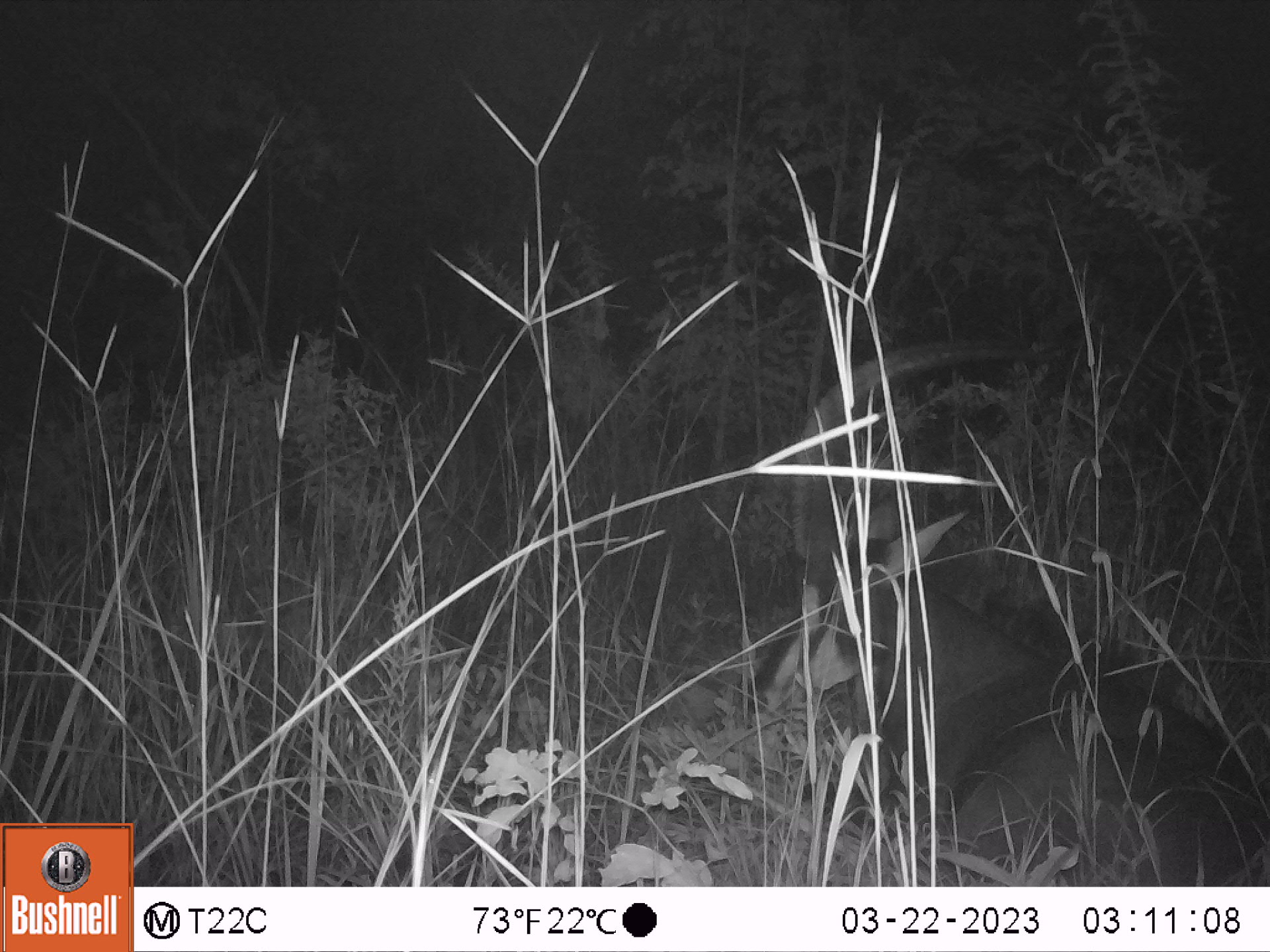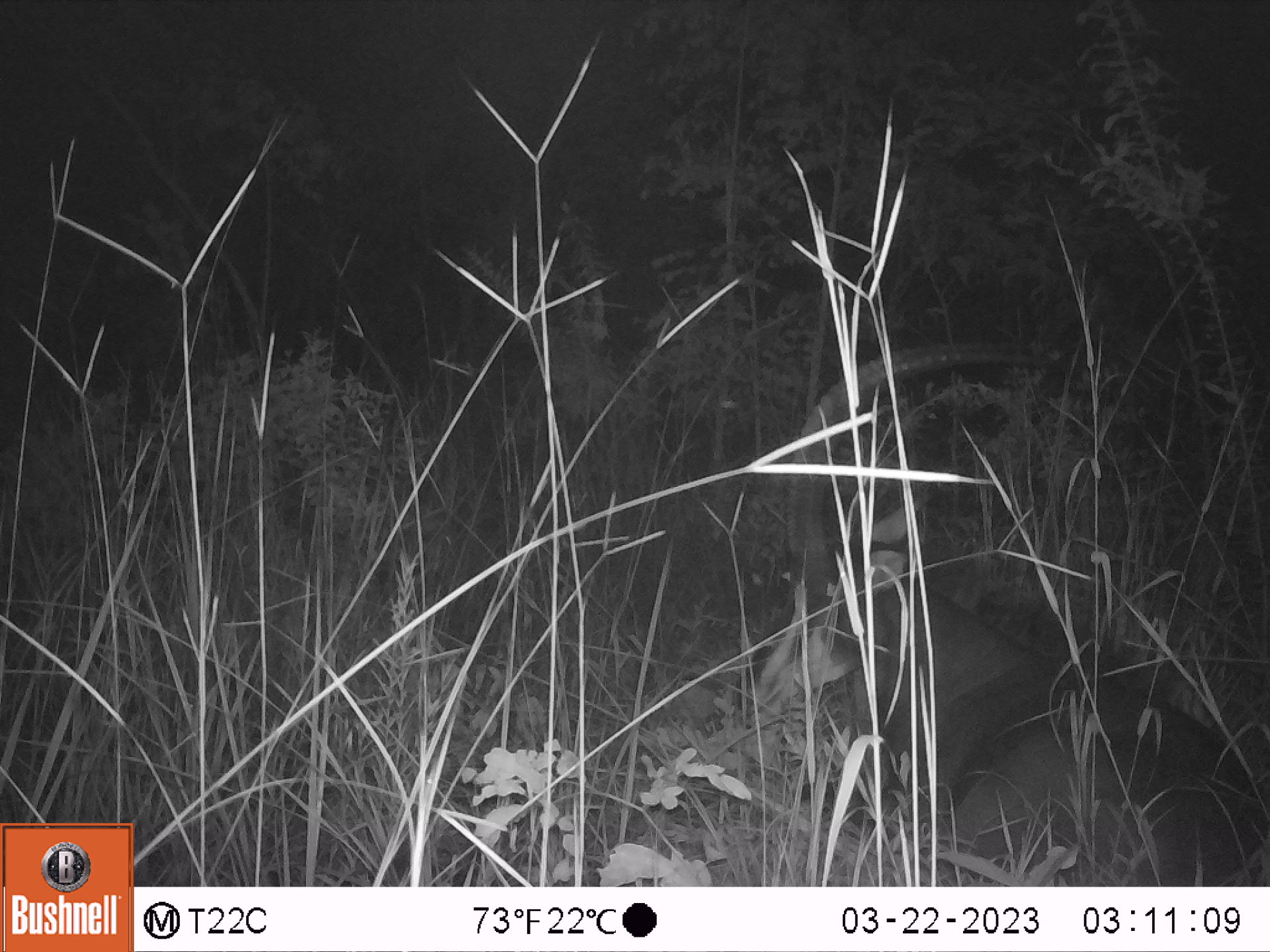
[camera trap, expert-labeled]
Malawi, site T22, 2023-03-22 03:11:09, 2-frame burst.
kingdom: Animalia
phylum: Chordata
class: Mammalia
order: Artiodactyla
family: Bovidae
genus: Hippotragus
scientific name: Hippotragus niger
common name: sable antelope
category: sable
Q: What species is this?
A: Sable (sable antelope) (Hippotragus niger).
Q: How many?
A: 1.